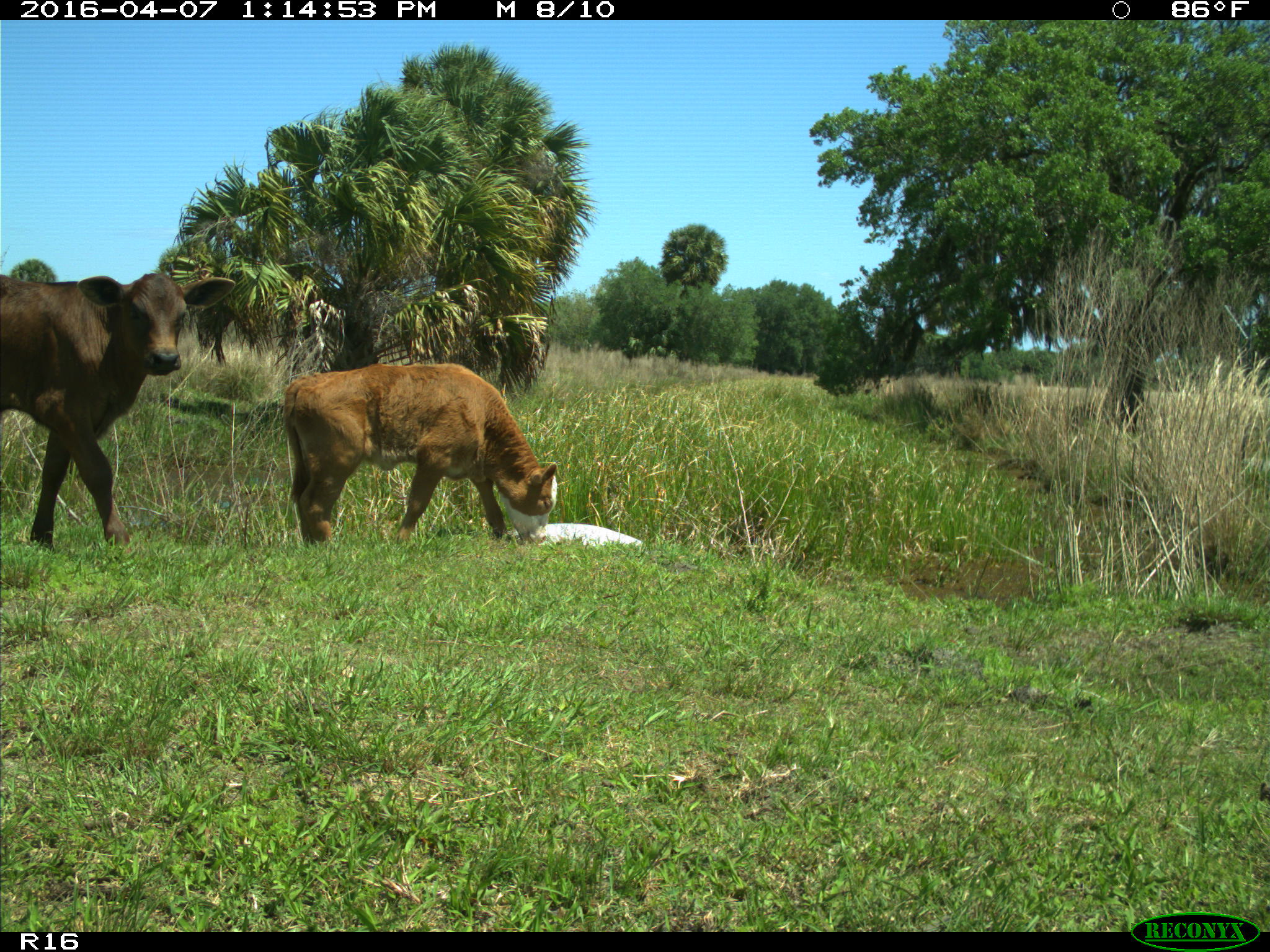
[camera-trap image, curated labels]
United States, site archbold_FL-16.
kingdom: Animalia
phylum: Chordata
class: Mammalia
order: Artiodactyla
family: Bovidae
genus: Bos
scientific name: Bos taurus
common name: domestic cow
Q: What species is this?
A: Bos taurus (domestic cow).